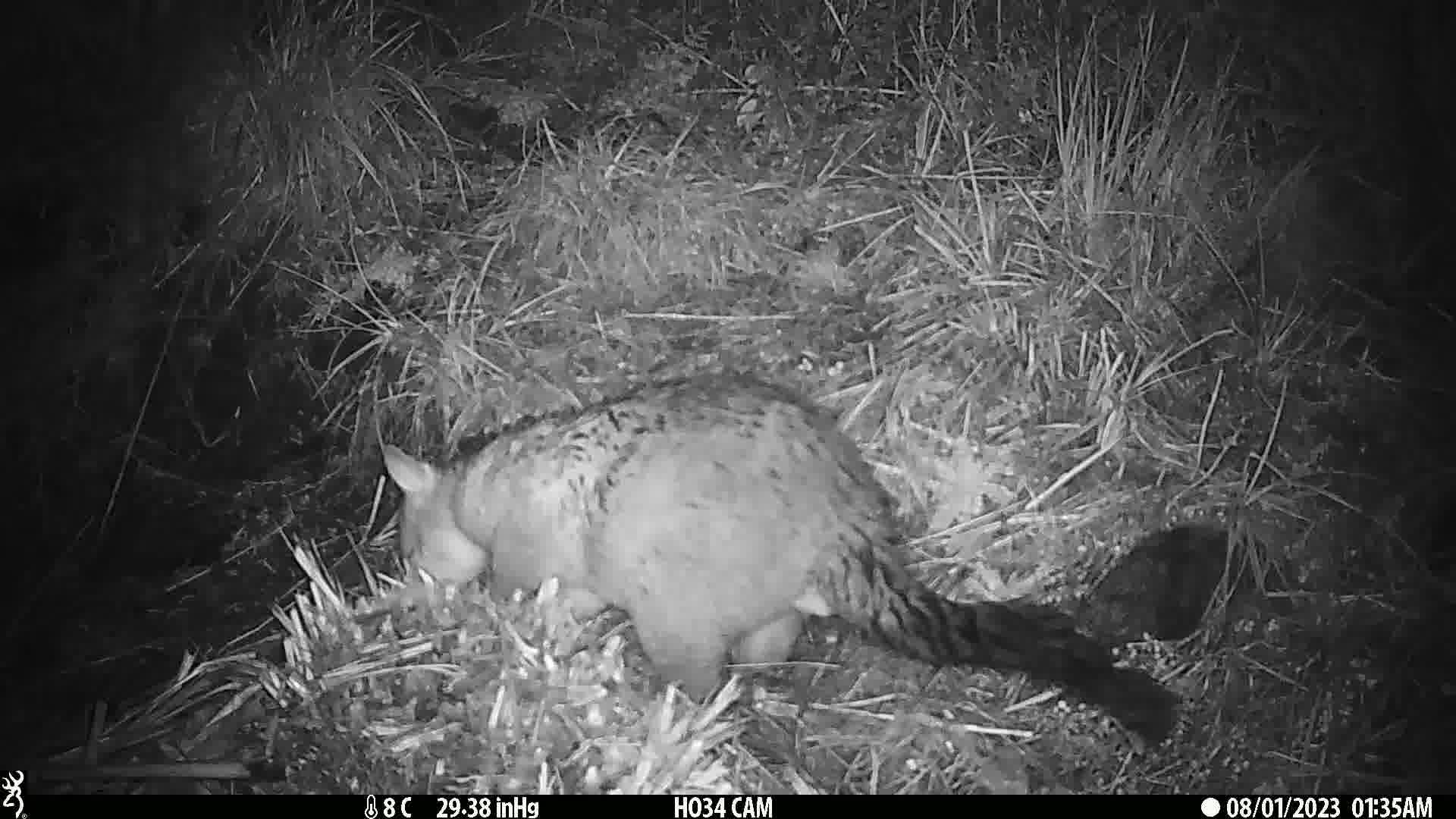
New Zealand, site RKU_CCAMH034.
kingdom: Animalia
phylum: Chordata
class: Mammalia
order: Diprotodontia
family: Phalangeridae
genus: Trichosurus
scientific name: Trichosurus vulpecula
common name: common brushtail possum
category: possum